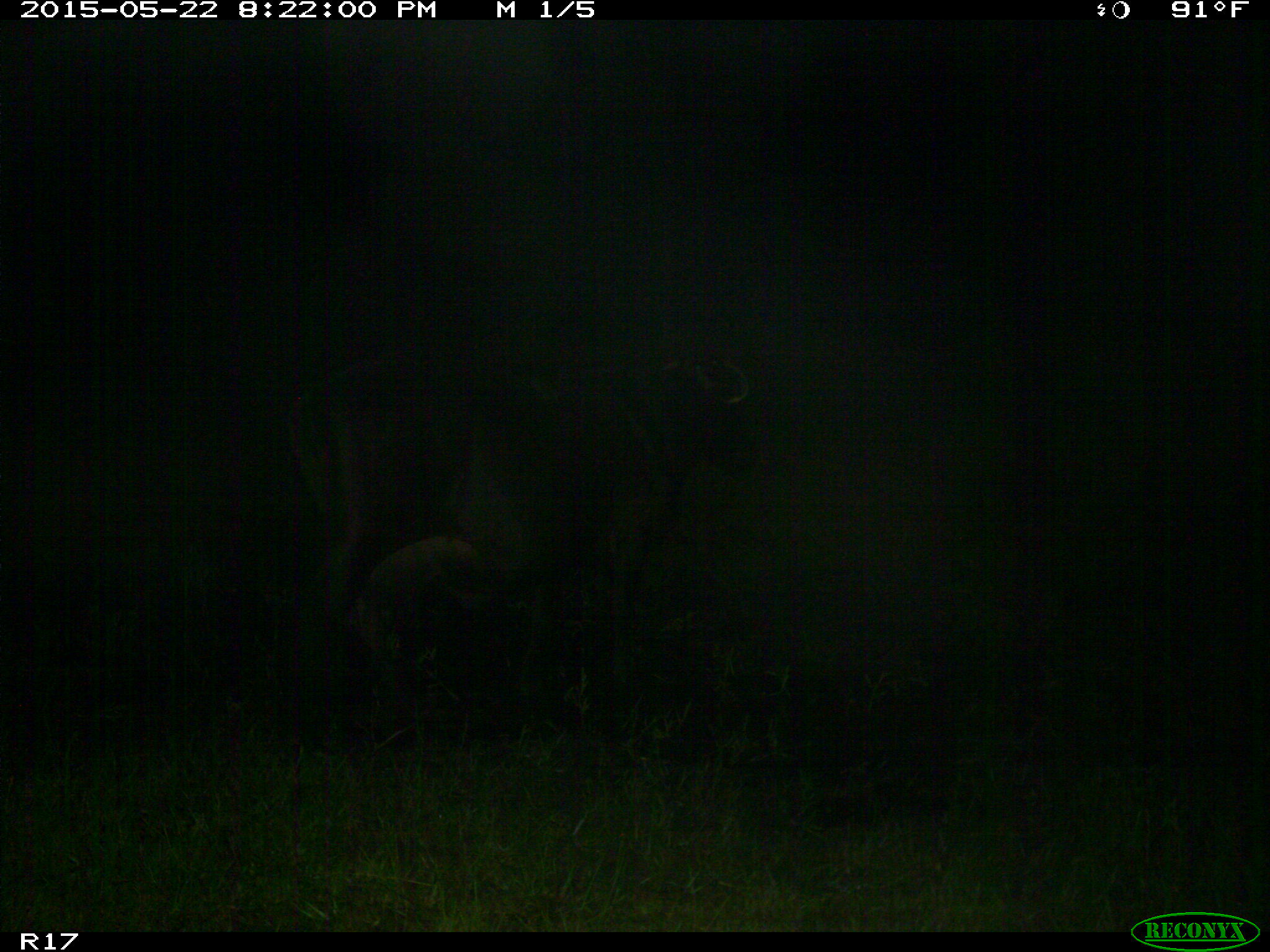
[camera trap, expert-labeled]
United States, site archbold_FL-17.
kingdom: Animalia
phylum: Chordata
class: Mammalia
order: Artiodactyla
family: Bovidae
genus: Bos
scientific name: Bos taurus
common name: domestic cow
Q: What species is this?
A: Bos taurus (domestic cow).